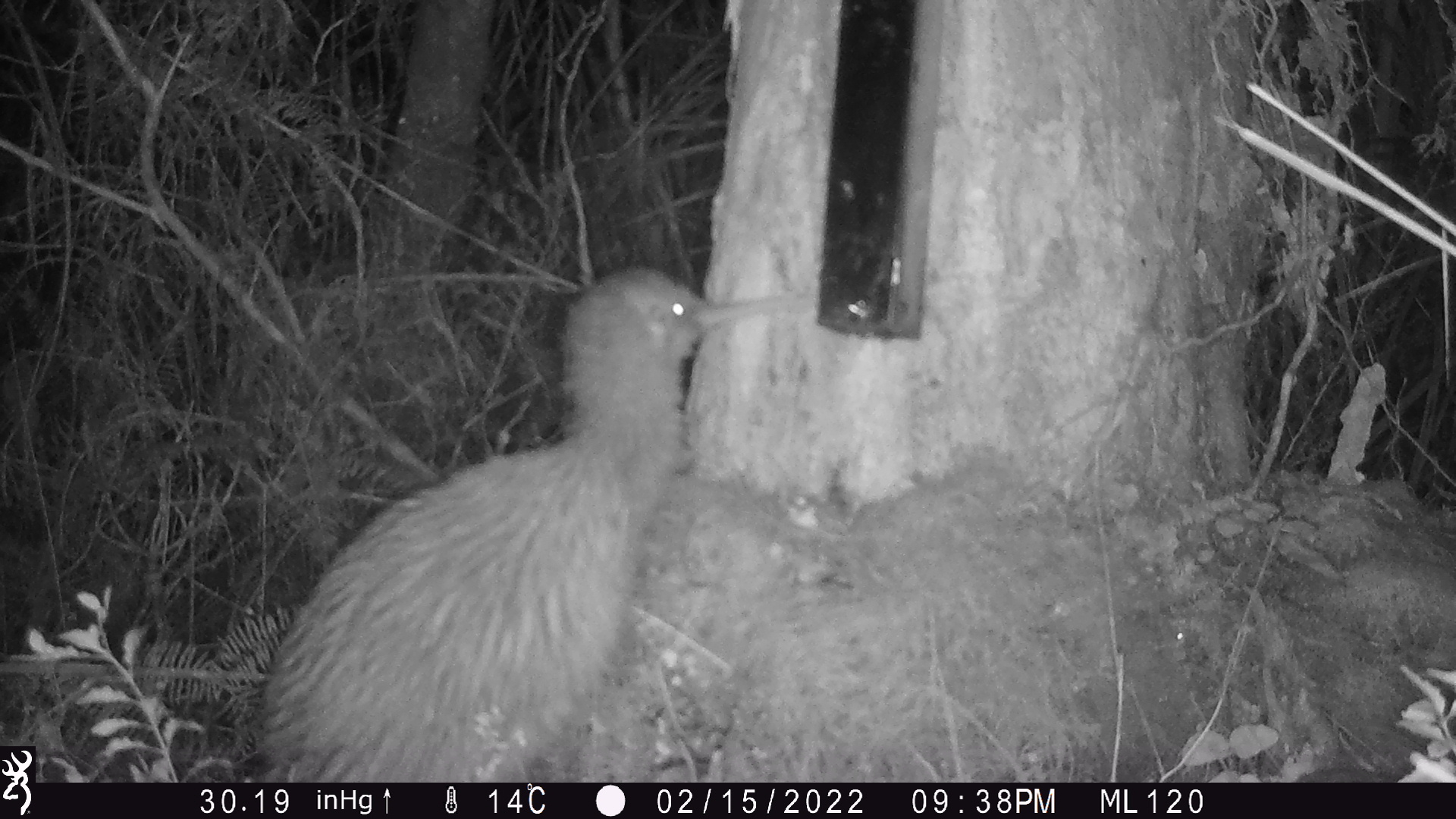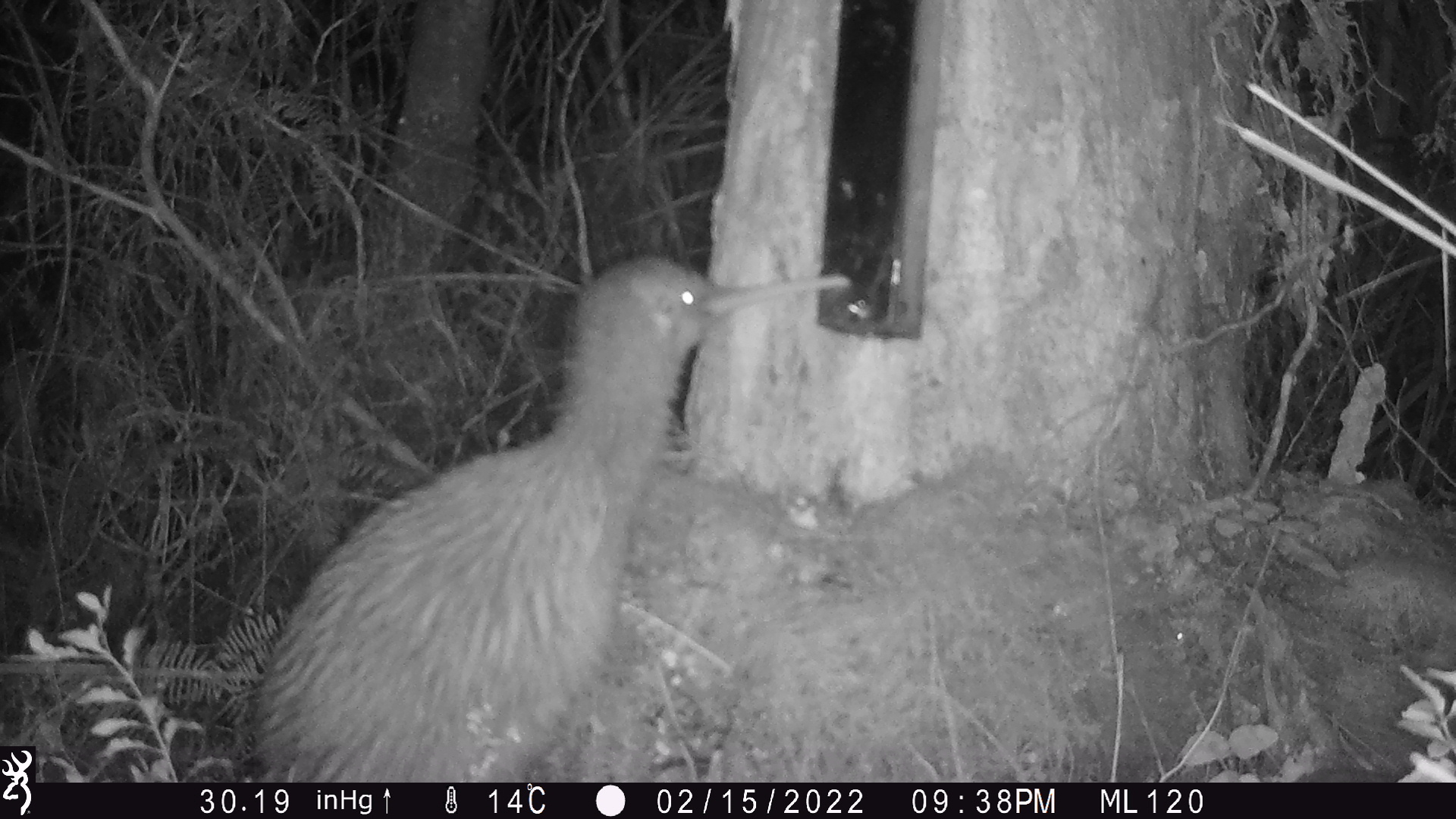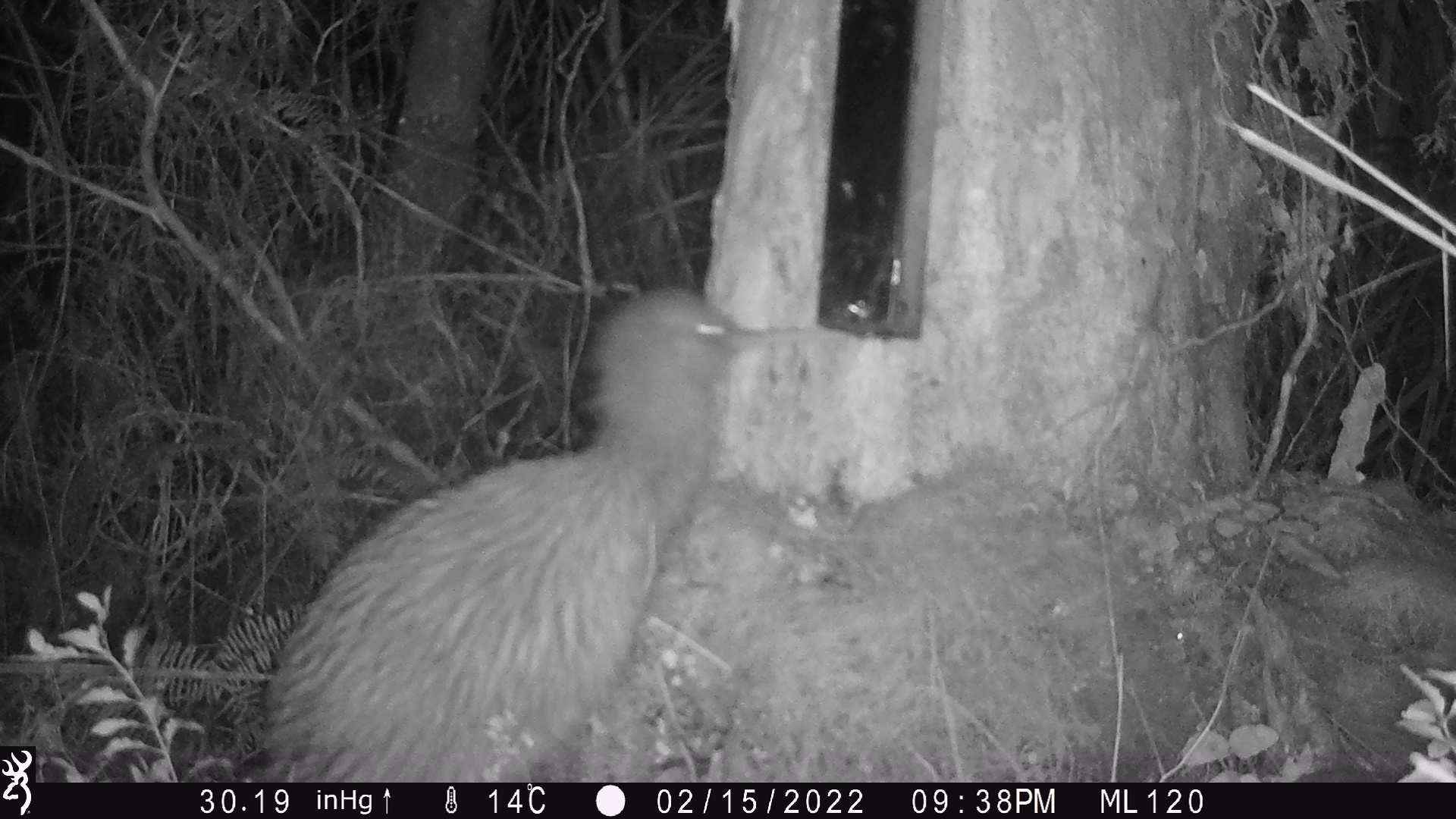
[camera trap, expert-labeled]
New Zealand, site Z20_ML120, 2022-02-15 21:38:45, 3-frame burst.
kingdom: Animalia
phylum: Chordata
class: Aves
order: Apterygiformes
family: Apterygidae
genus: Apteryx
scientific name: Apteryx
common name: kiwi